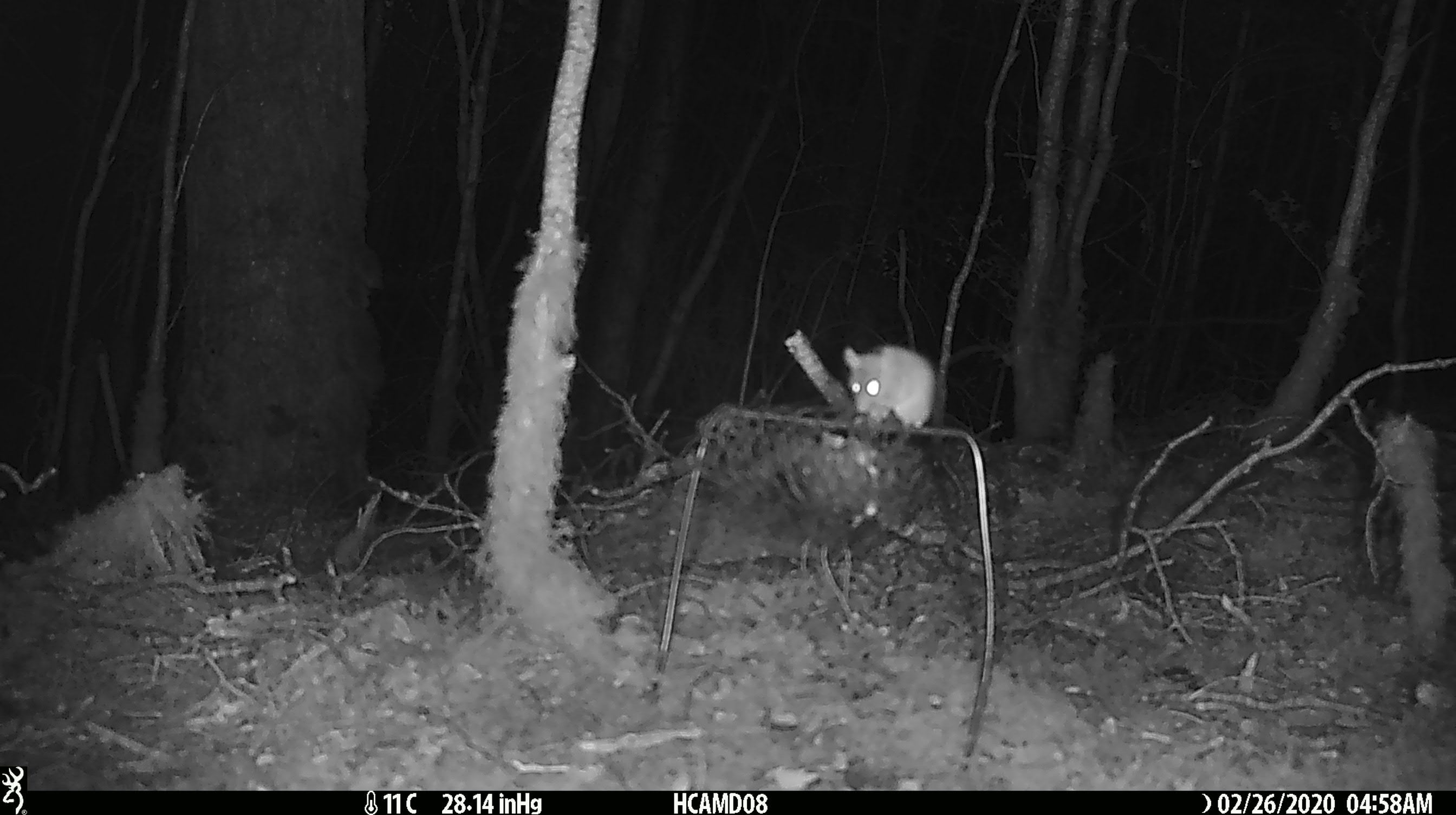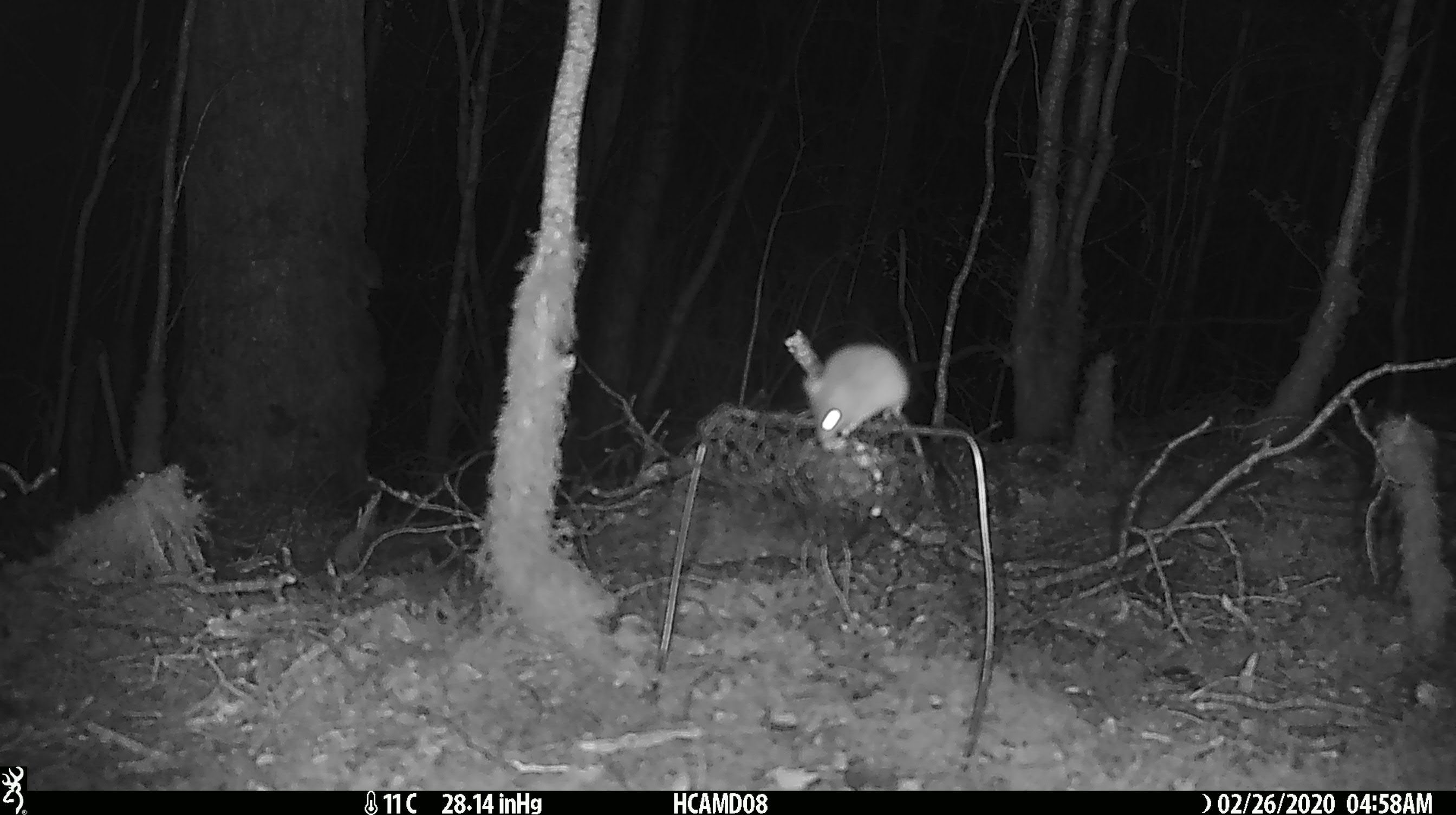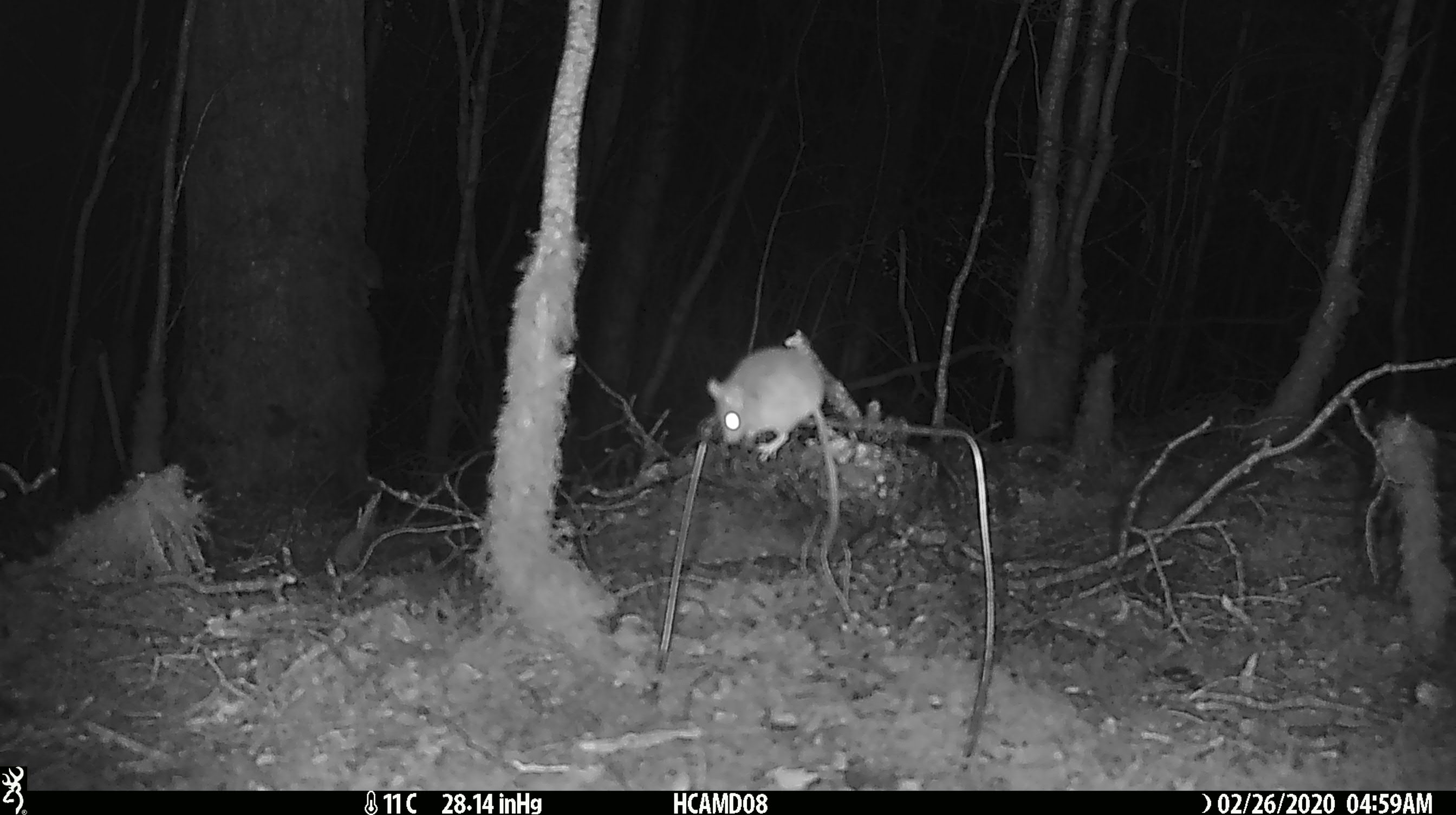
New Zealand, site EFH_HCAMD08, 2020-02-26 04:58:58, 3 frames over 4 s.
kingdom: Animalia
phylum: Chordata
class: Mammalia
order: Rodentia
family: Muridae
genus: Mus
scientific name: Mus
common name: mouse